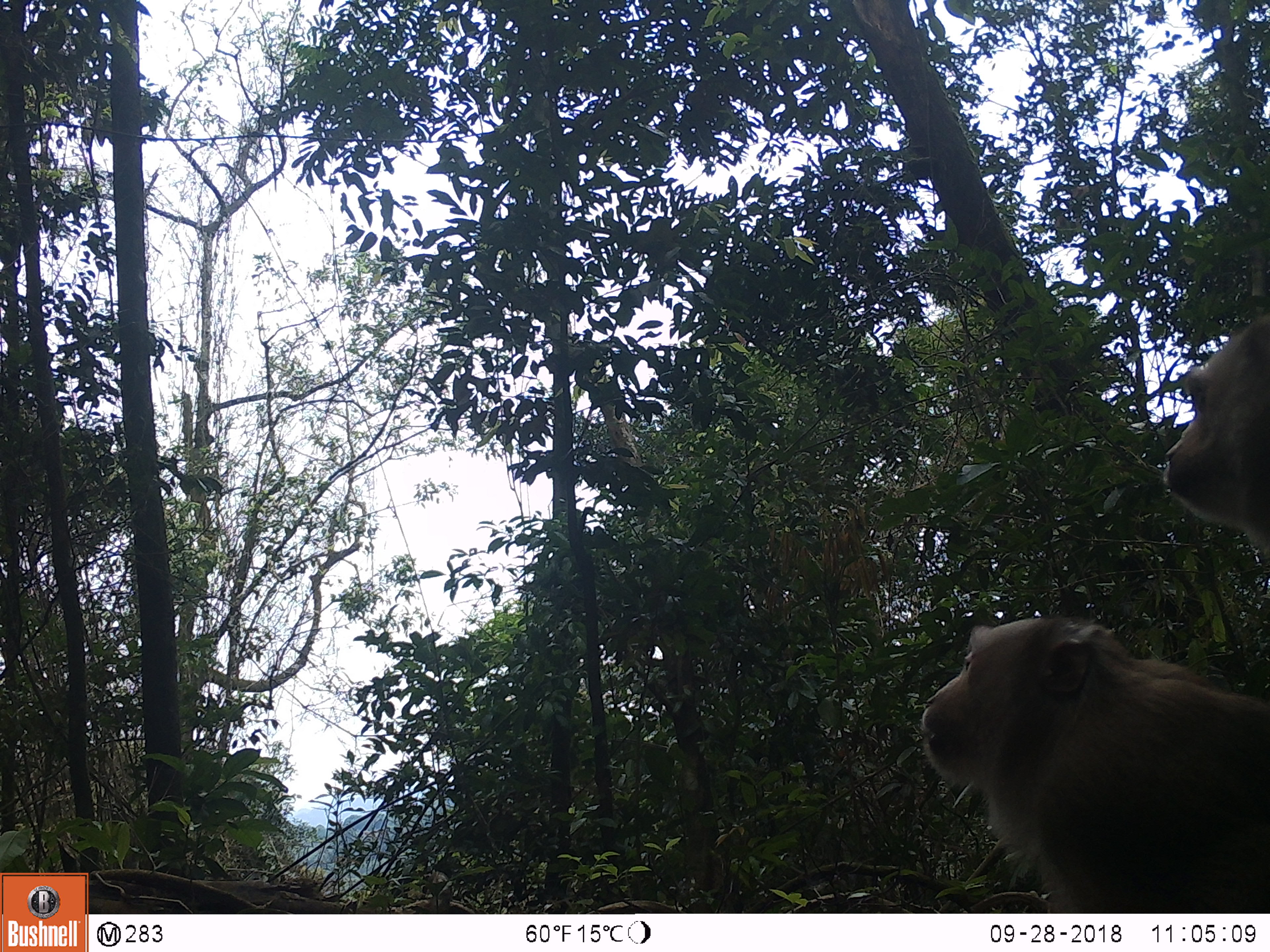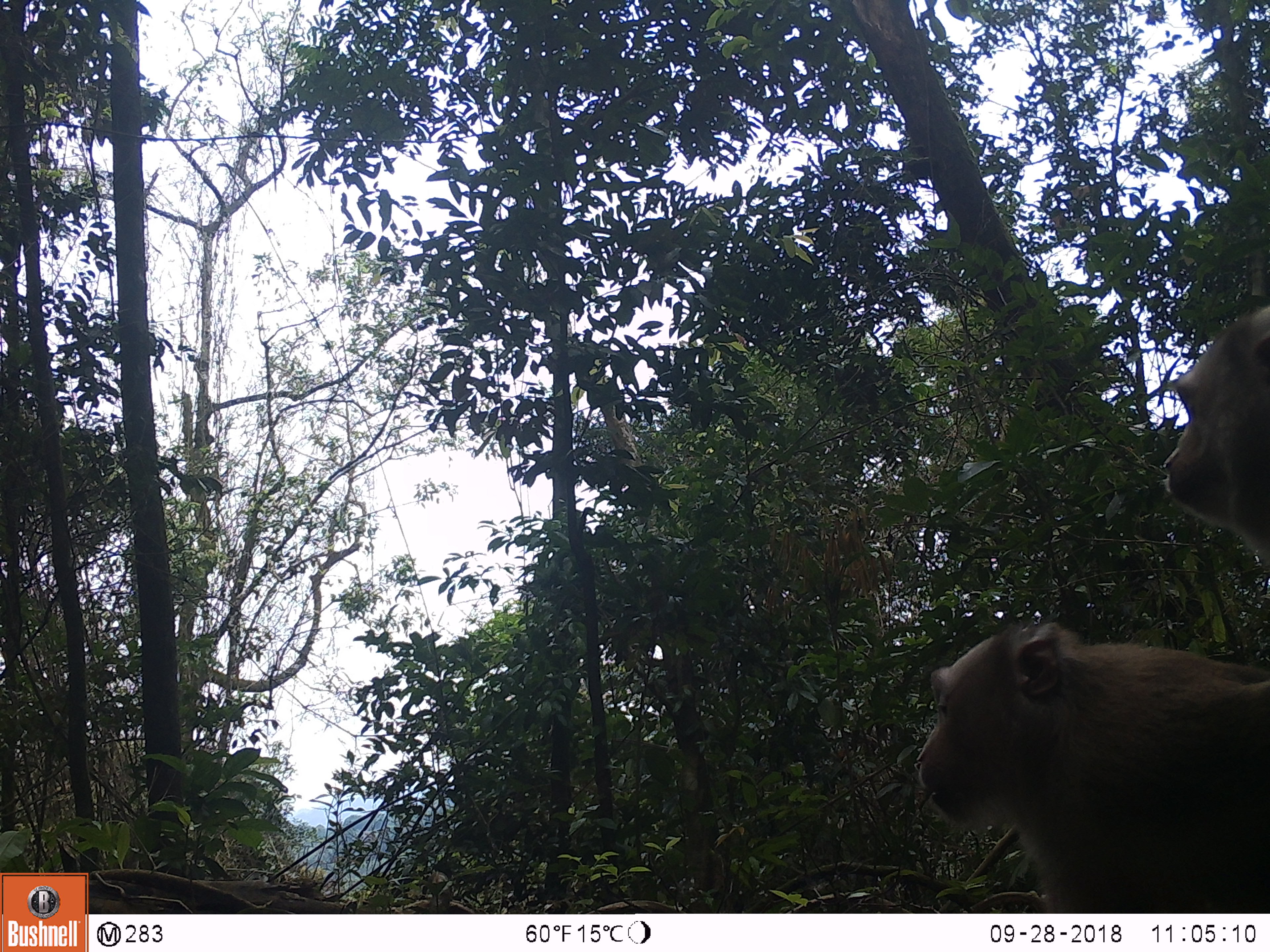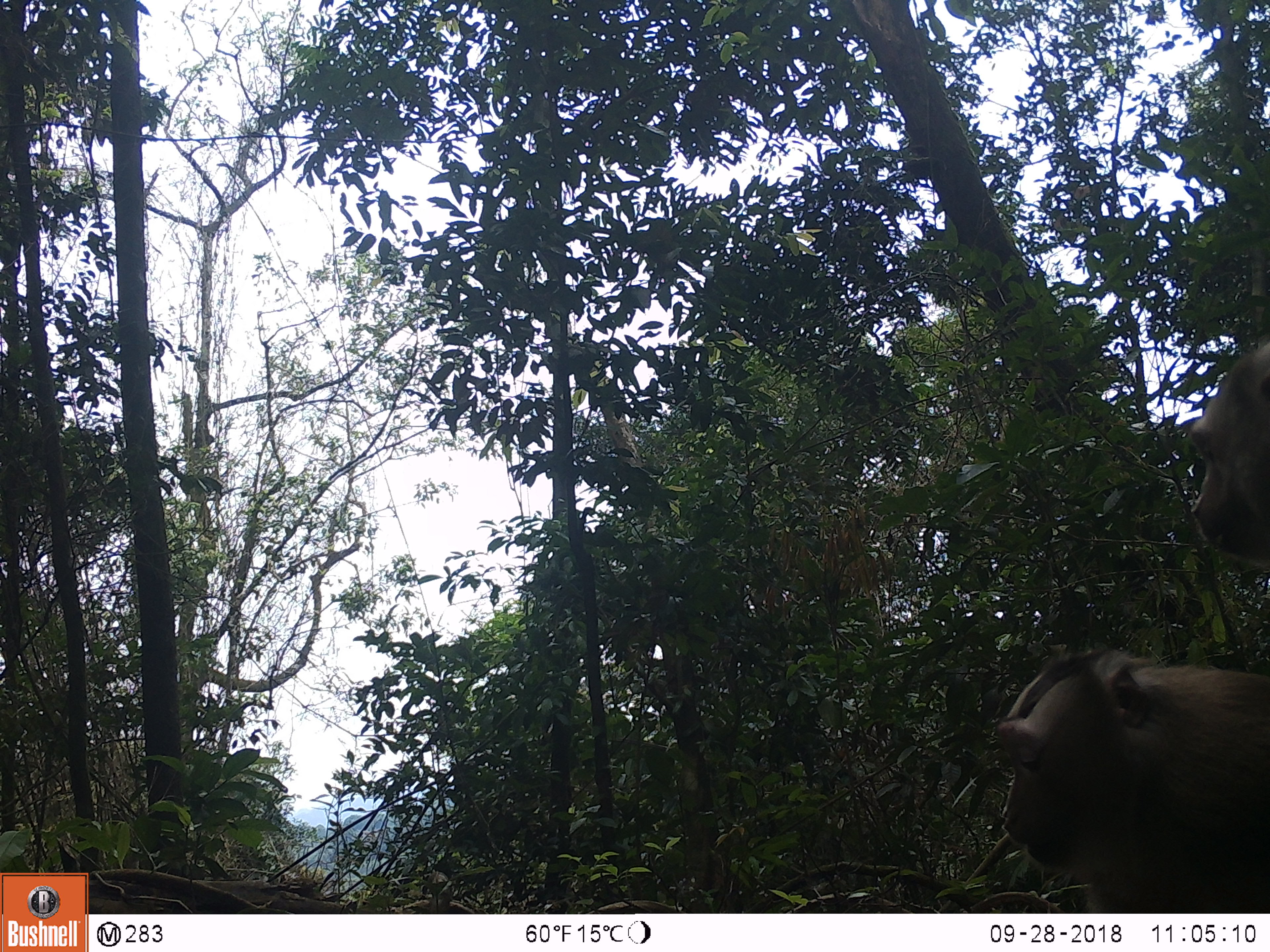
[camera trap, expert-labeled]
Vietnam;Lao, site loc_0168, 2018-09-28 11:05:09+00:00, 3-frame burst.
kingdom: Animalia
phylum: Chordata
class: Mammalia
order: Primates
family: Cercopithecidae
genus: Macaca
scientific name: Macaca nemestrina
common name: pig-tailed macaque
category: pig tailed macaque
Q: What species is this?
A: Pig tailed macaque (pig-tailed macaque) (Macaca nemestrina).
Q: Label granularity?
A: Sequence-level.